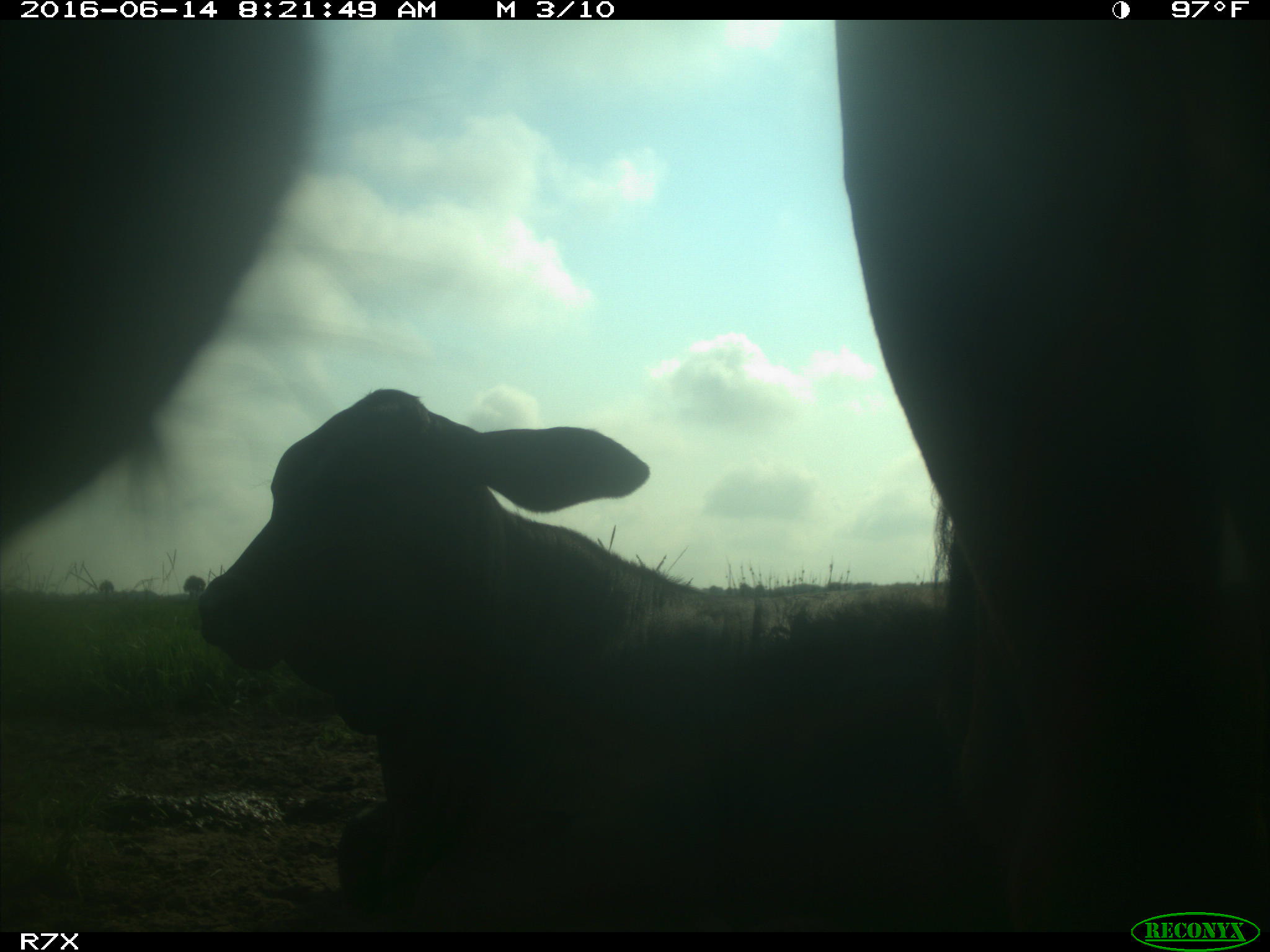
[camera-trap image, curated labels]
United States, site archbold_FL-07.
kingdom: Animalia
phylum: Chordata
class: Mammalia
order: Artiodactyla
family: Bovidae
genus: Bos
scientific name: Bos taurus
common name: domestic cow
Bos taurus (domestic cow).